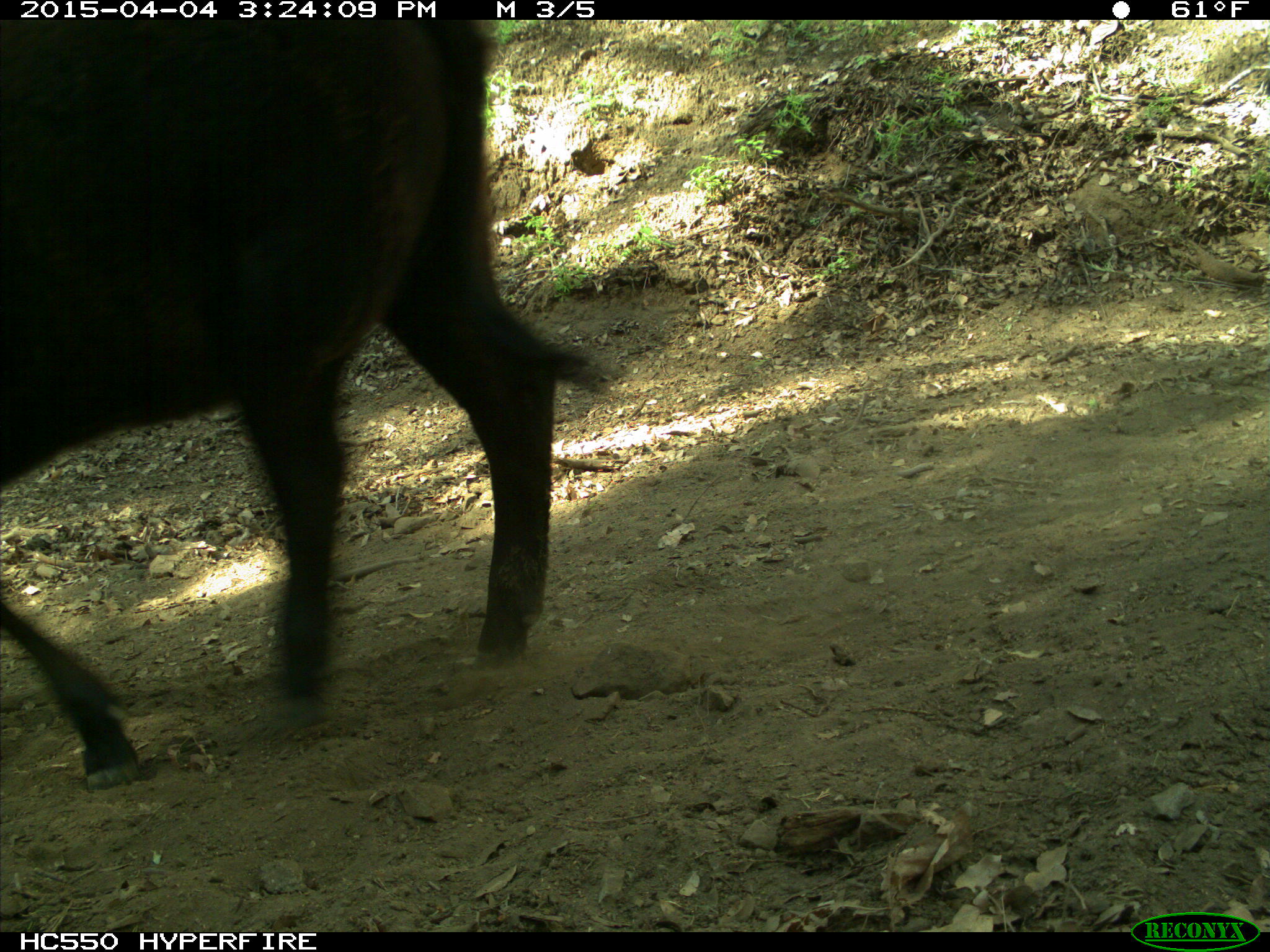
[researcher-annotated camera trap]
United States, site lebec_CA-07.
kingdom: Animalia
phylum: Chordata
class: Mammalia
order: Artiodactyla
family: Bovidae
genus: Bos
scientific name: Bos taurus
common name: domestic cow